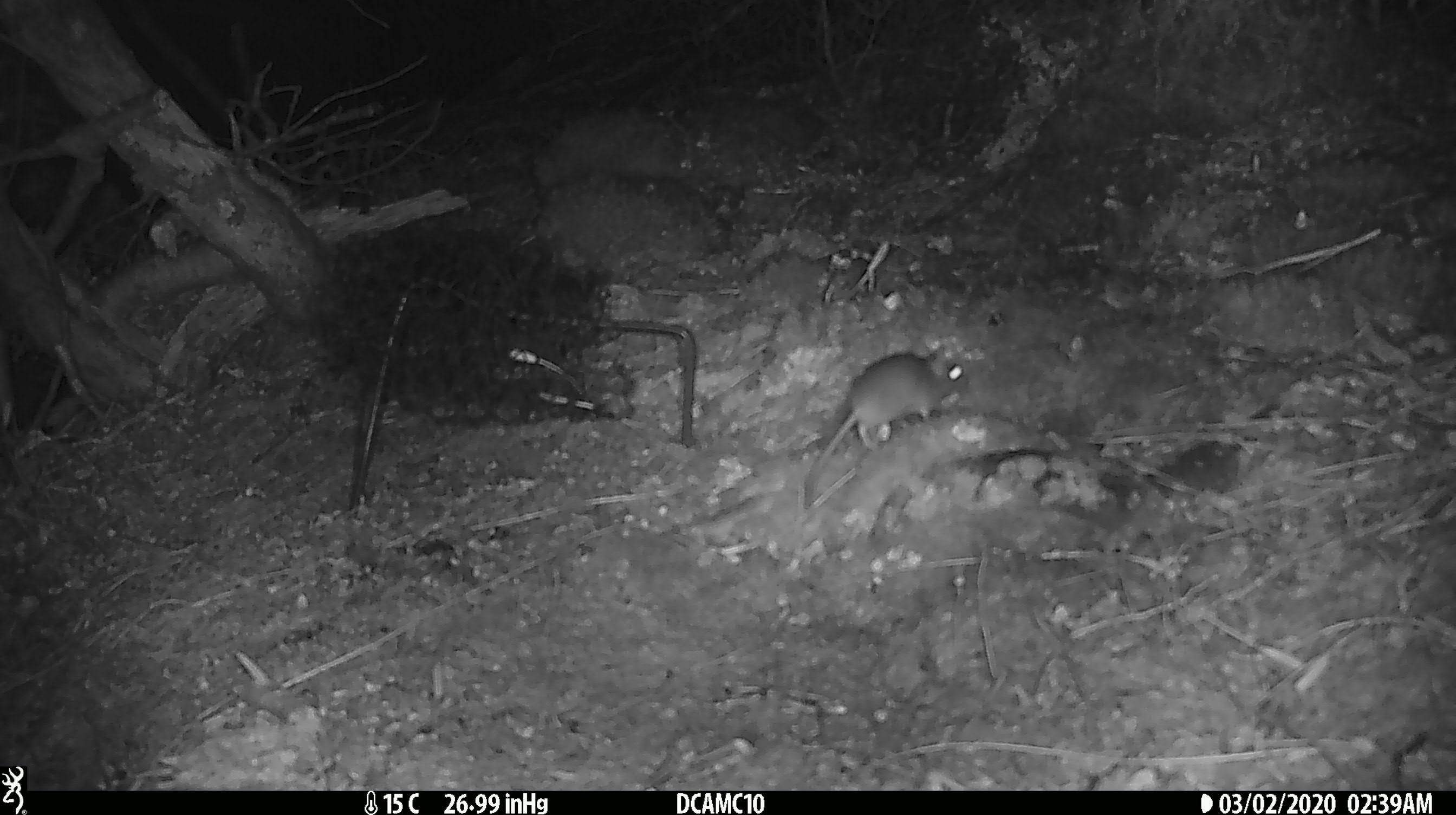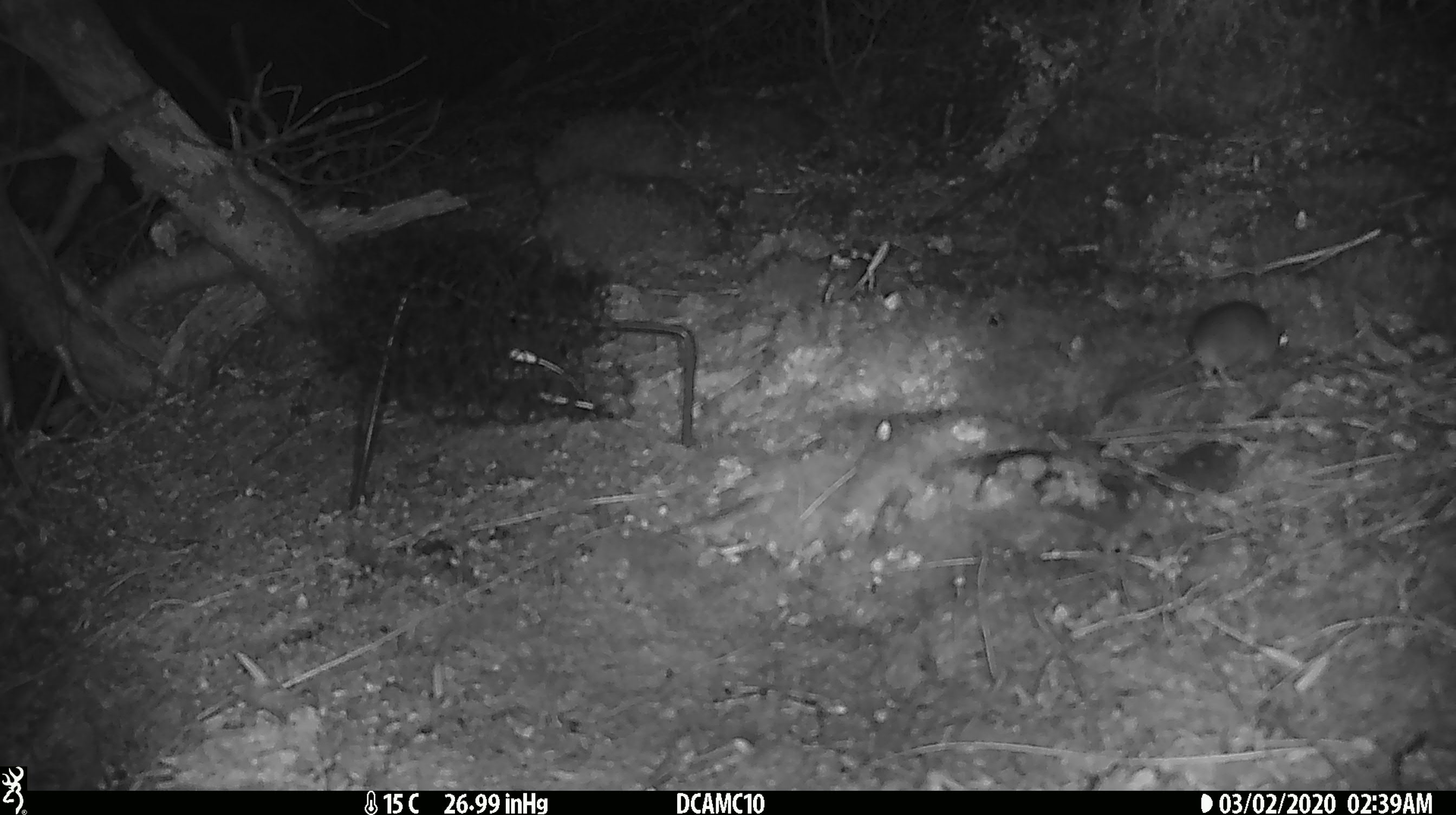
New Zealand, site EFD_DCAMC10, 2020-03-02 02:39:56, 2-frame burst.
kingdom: Animalia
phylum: Chordata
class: Mammalia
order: Rodentia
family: Muridae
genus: Mus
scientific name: Mus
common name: mouse